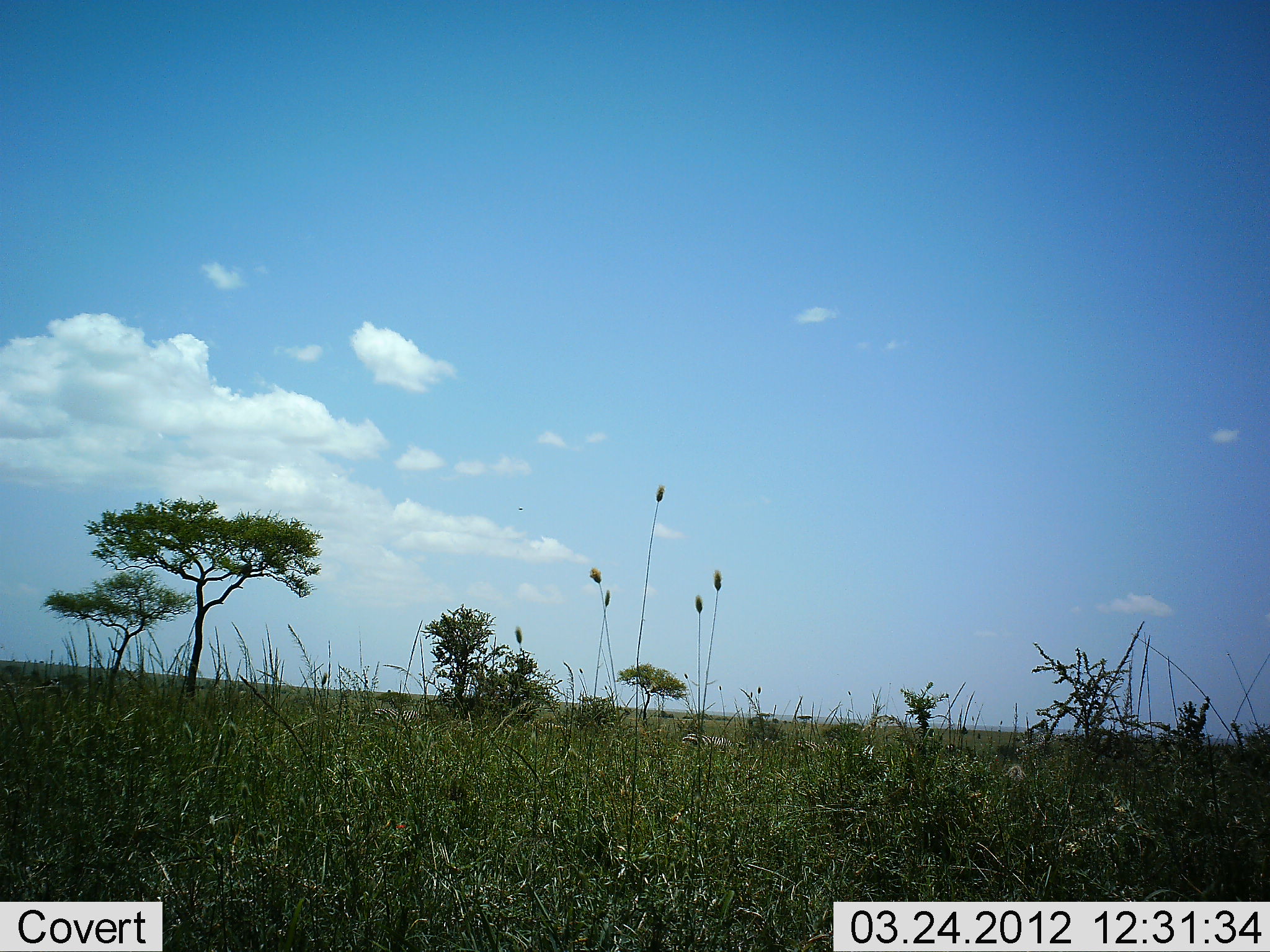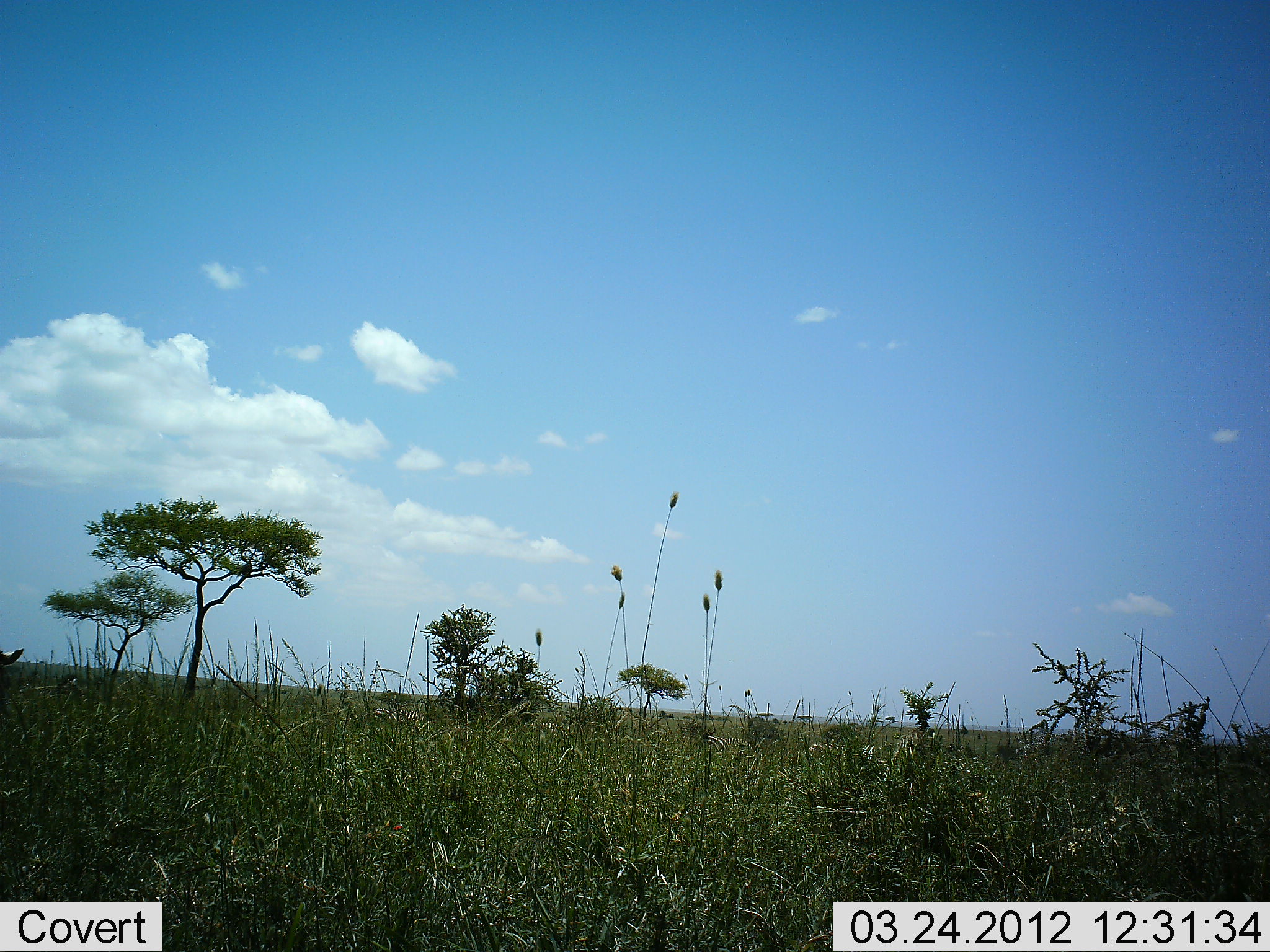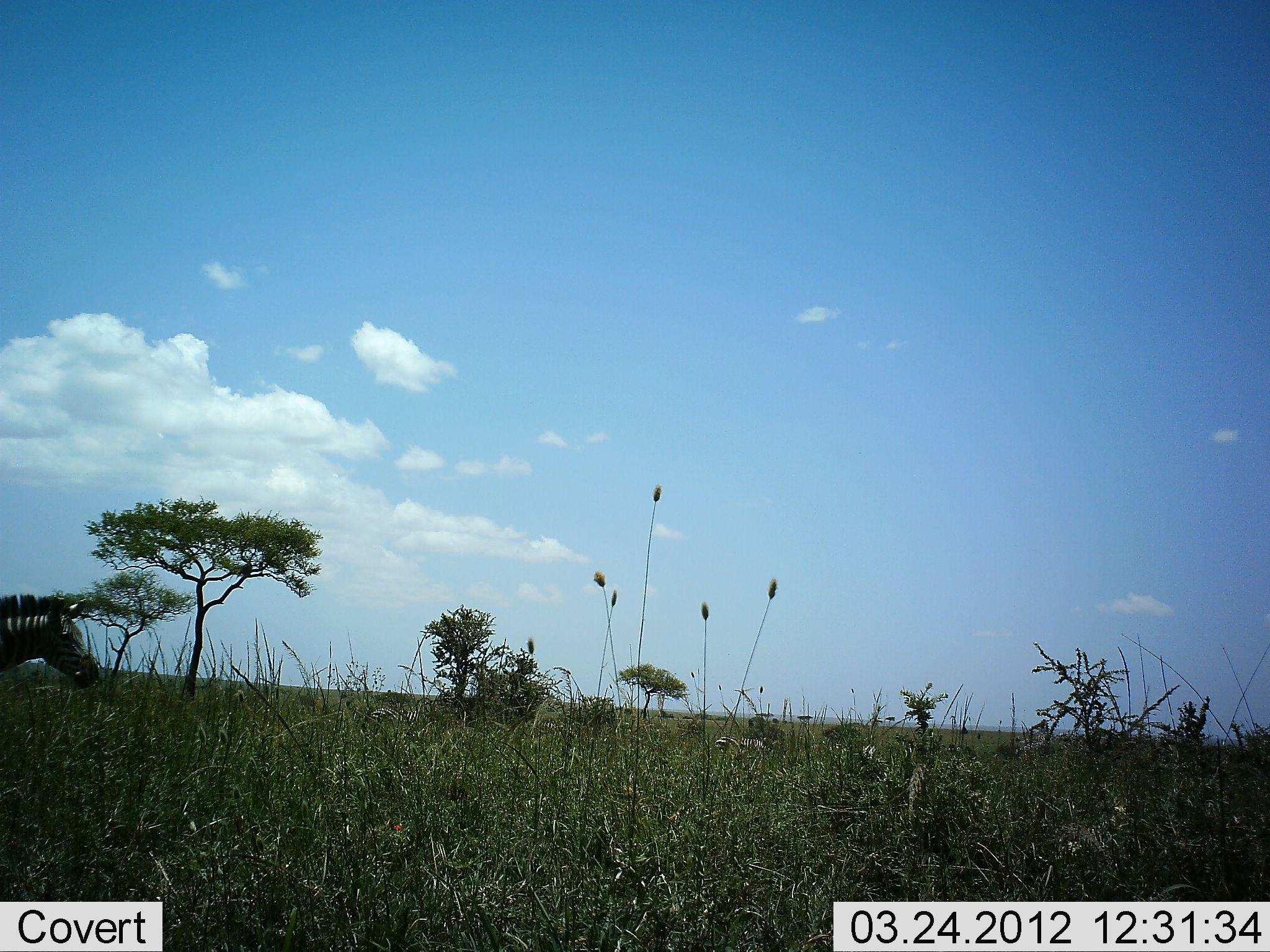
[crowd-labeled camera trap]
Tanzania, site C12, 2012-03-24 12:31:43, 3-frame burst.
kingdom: Animalia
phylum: Chordata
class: Mammalia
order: Perissodactyla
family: Equidae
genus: Equus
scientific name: Equus quagga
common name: plains zebra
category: zebra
Zebra (plains zebra) (Equus quagga), count 1. Behavior (volunteer vote fractions): standing 5%, resting 0%, moving 100%, interacting 0%. Young present (vote fraction): 0%. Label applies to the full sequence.